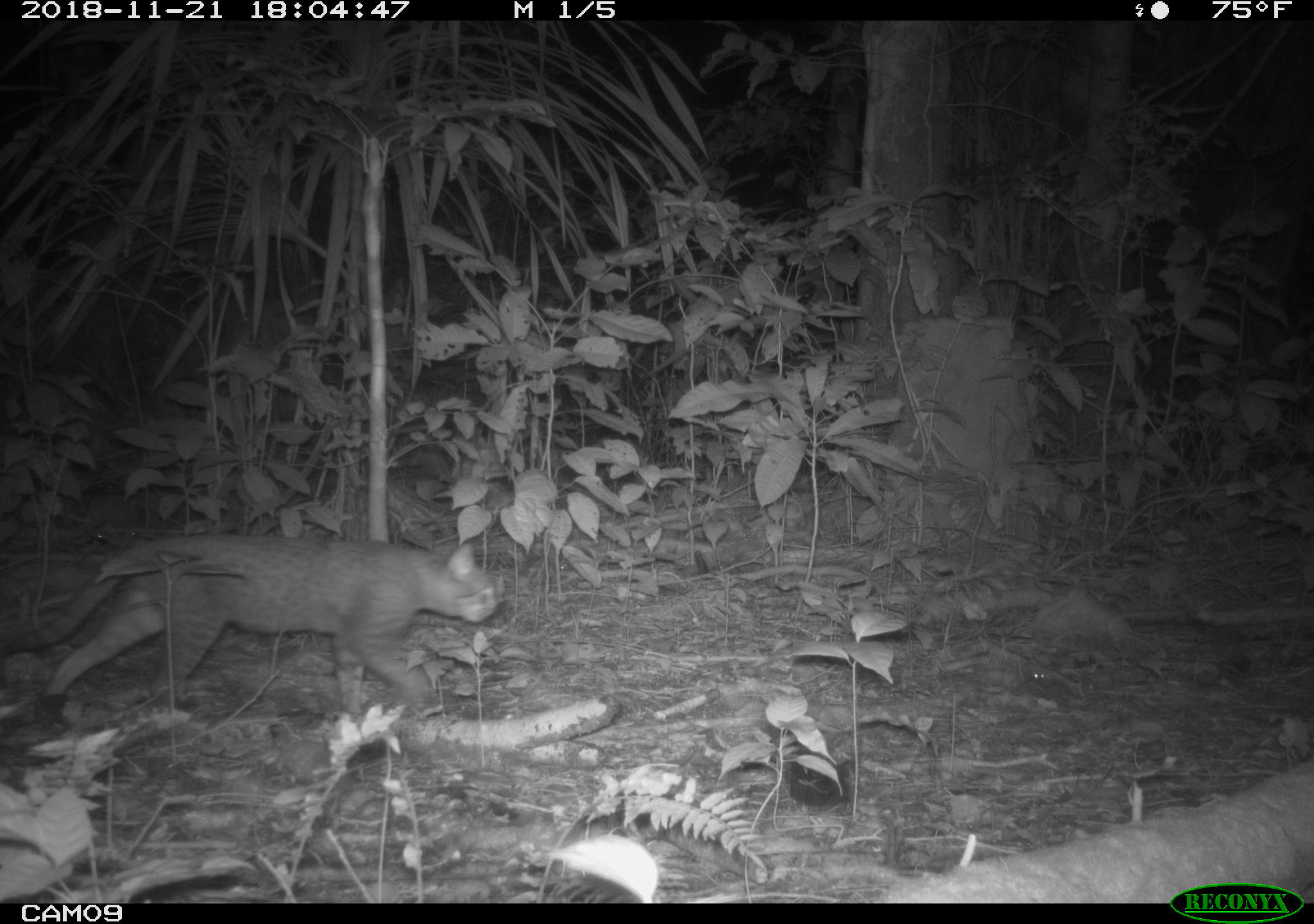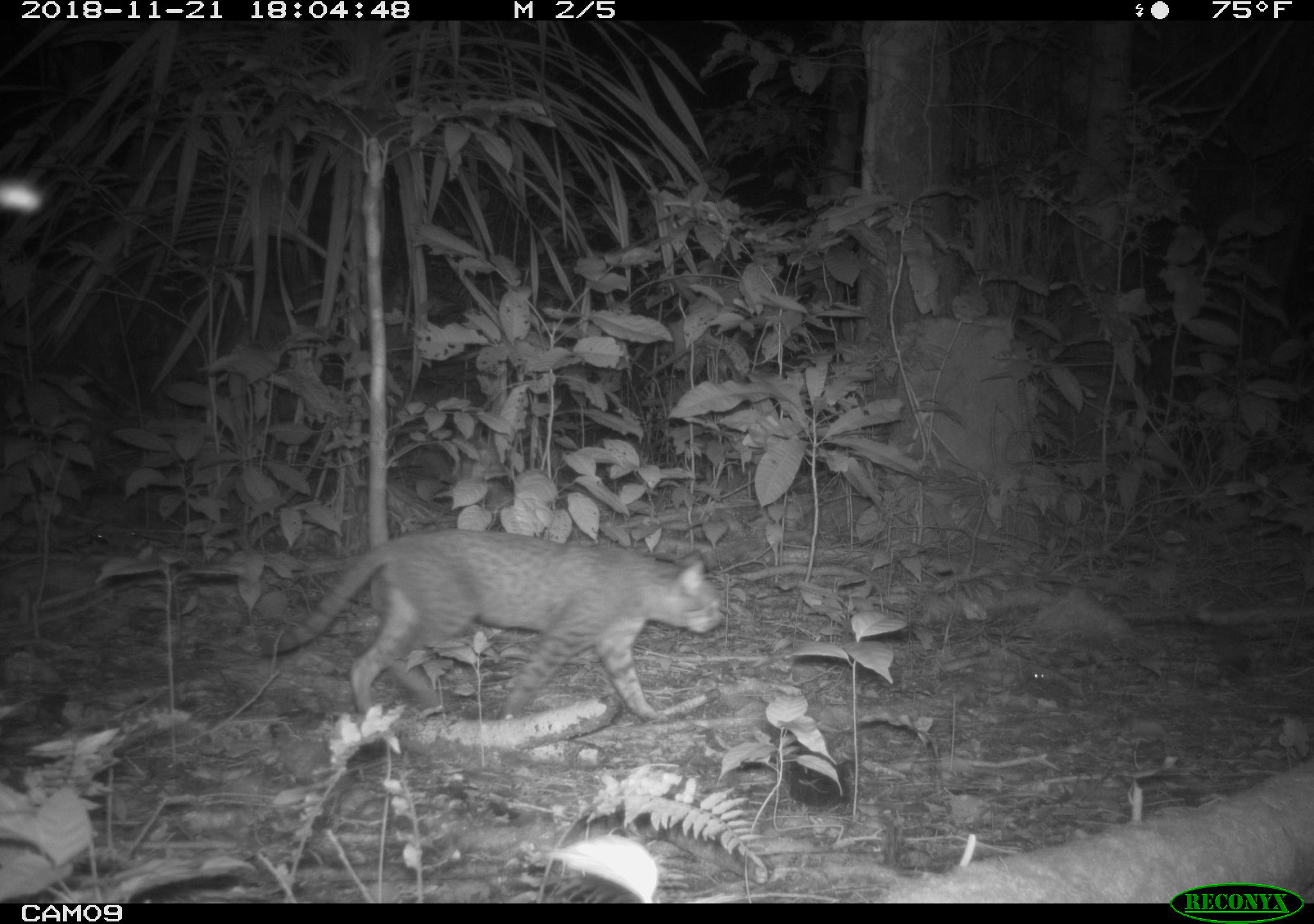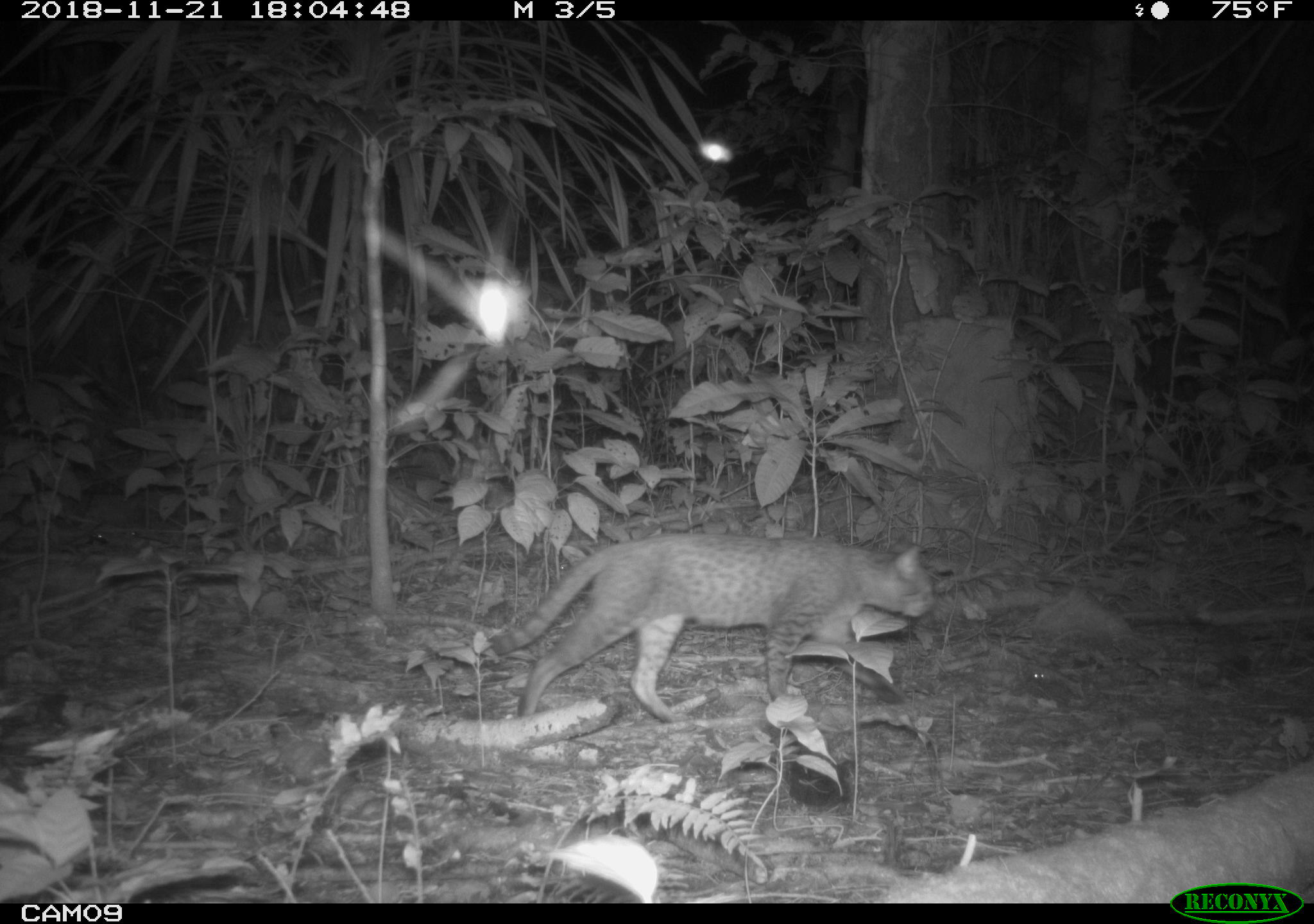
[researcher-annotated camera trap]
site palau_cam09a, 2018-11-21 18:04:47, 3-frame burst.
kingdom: Animalia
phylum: Chordata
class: Mammalia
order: Carnivora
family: Felidae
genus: Felis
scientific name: Felis catus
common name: cat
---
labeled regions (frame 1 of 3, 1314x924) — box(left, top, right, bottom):
cat: box(0, 529, 505, 720)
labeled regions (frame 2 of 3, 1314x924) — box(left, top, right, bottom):
cat: box(241, 522, 724, 729)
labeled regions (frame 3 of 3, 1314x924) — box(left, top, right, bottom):
cat: box(482, 531, 939, 727)